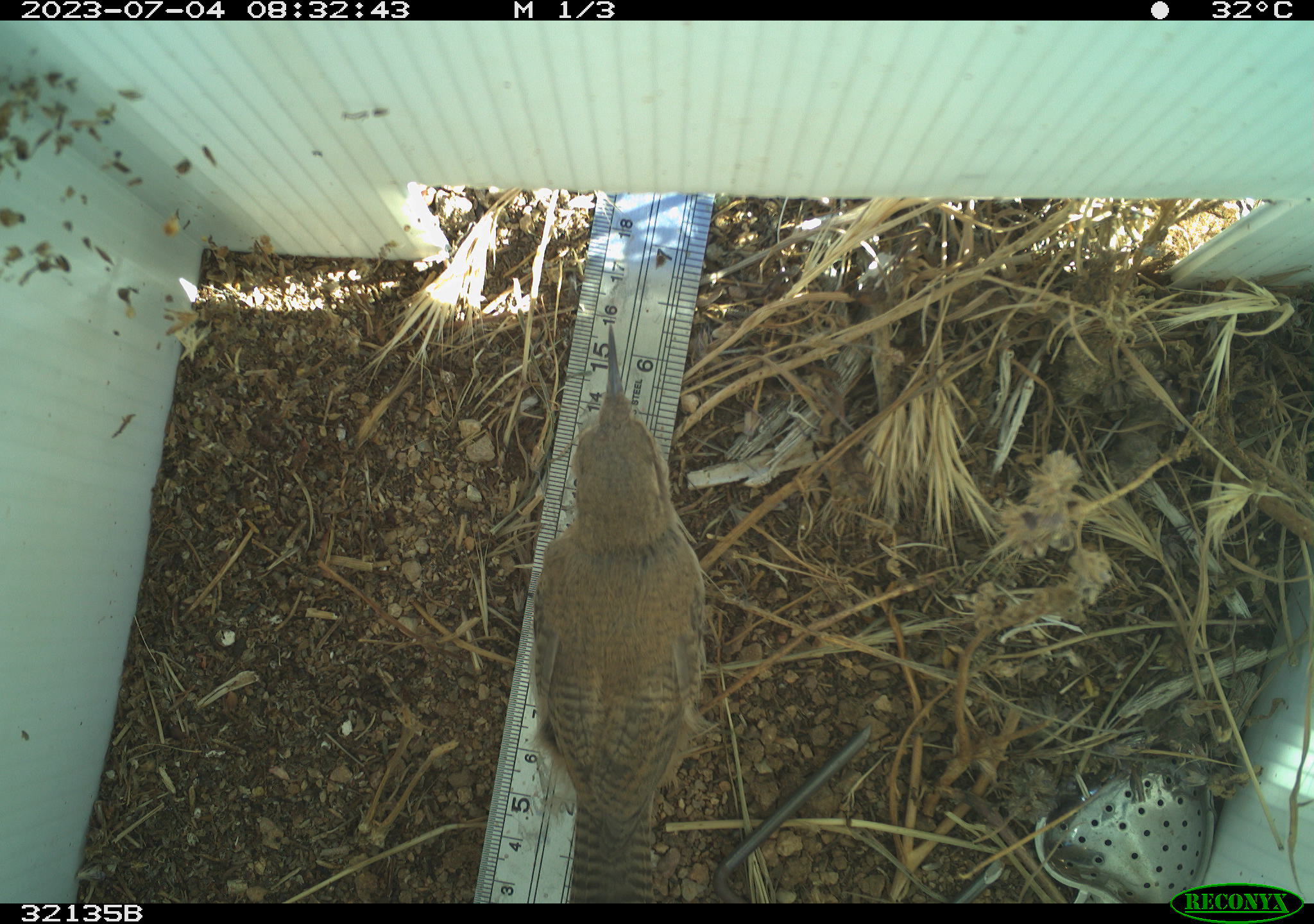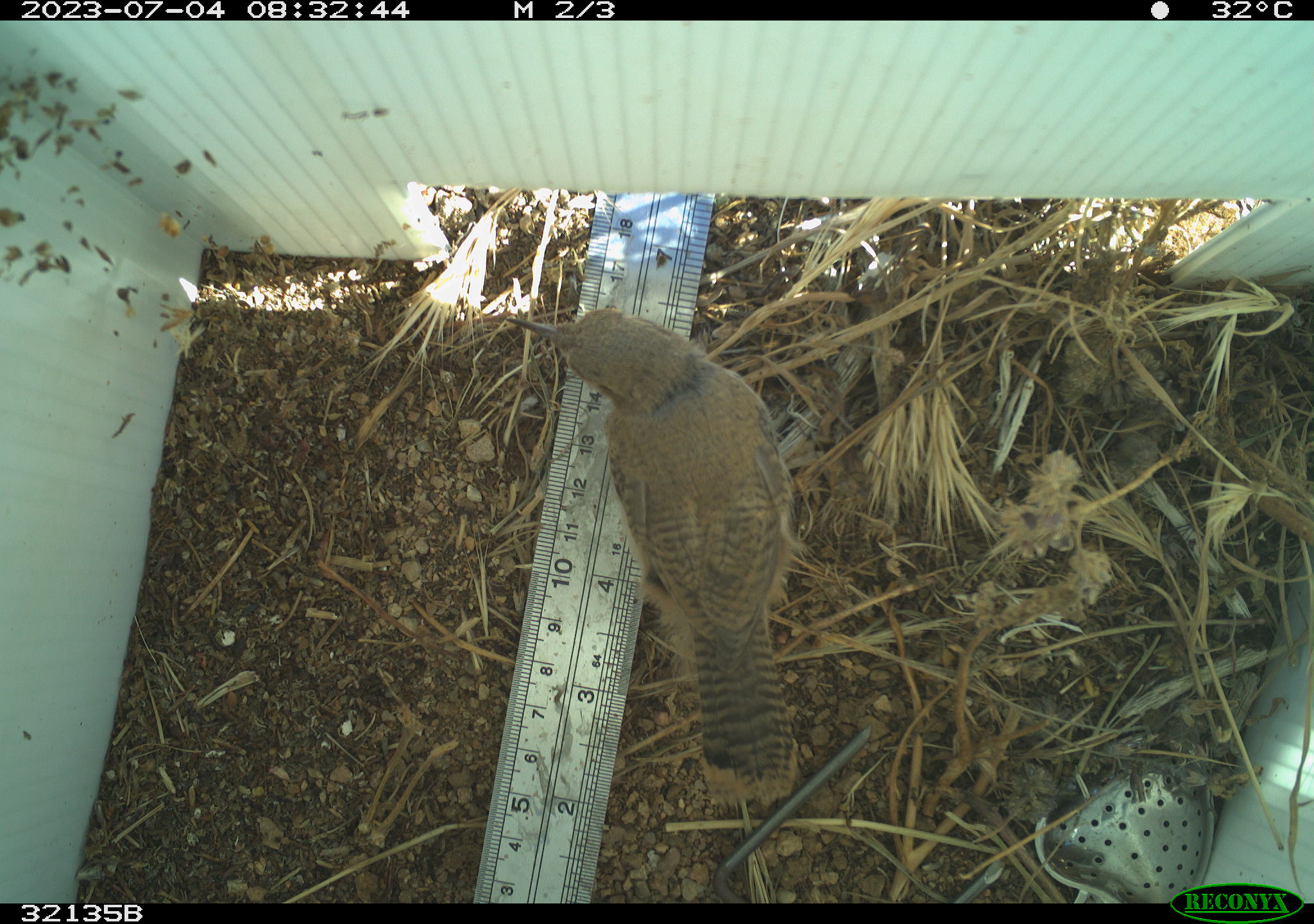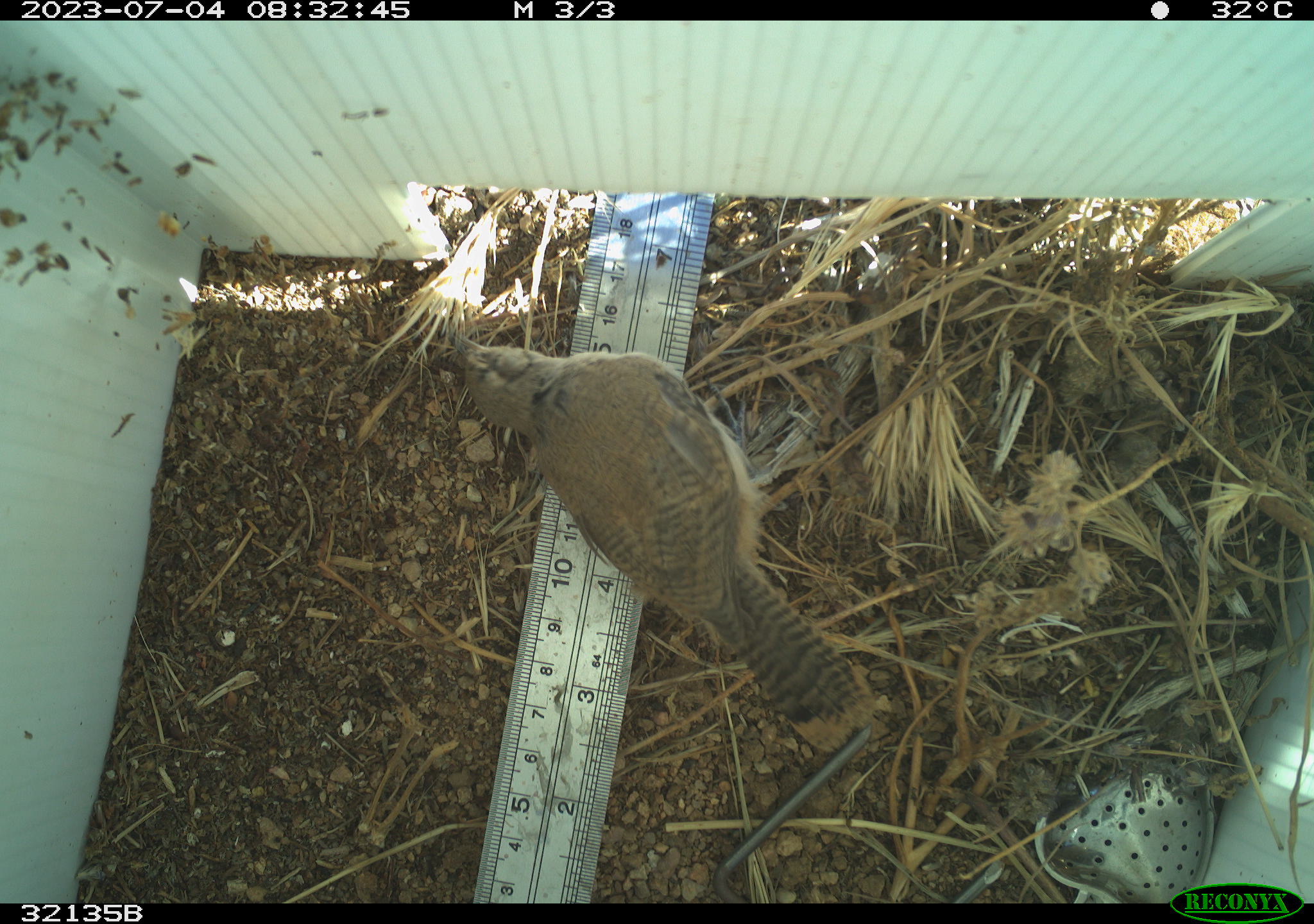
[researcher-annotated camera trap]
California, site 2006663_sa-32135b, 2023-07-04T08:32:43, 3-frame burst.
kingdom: Animalia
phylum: Chordata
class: Aves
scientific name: Aves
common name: bird